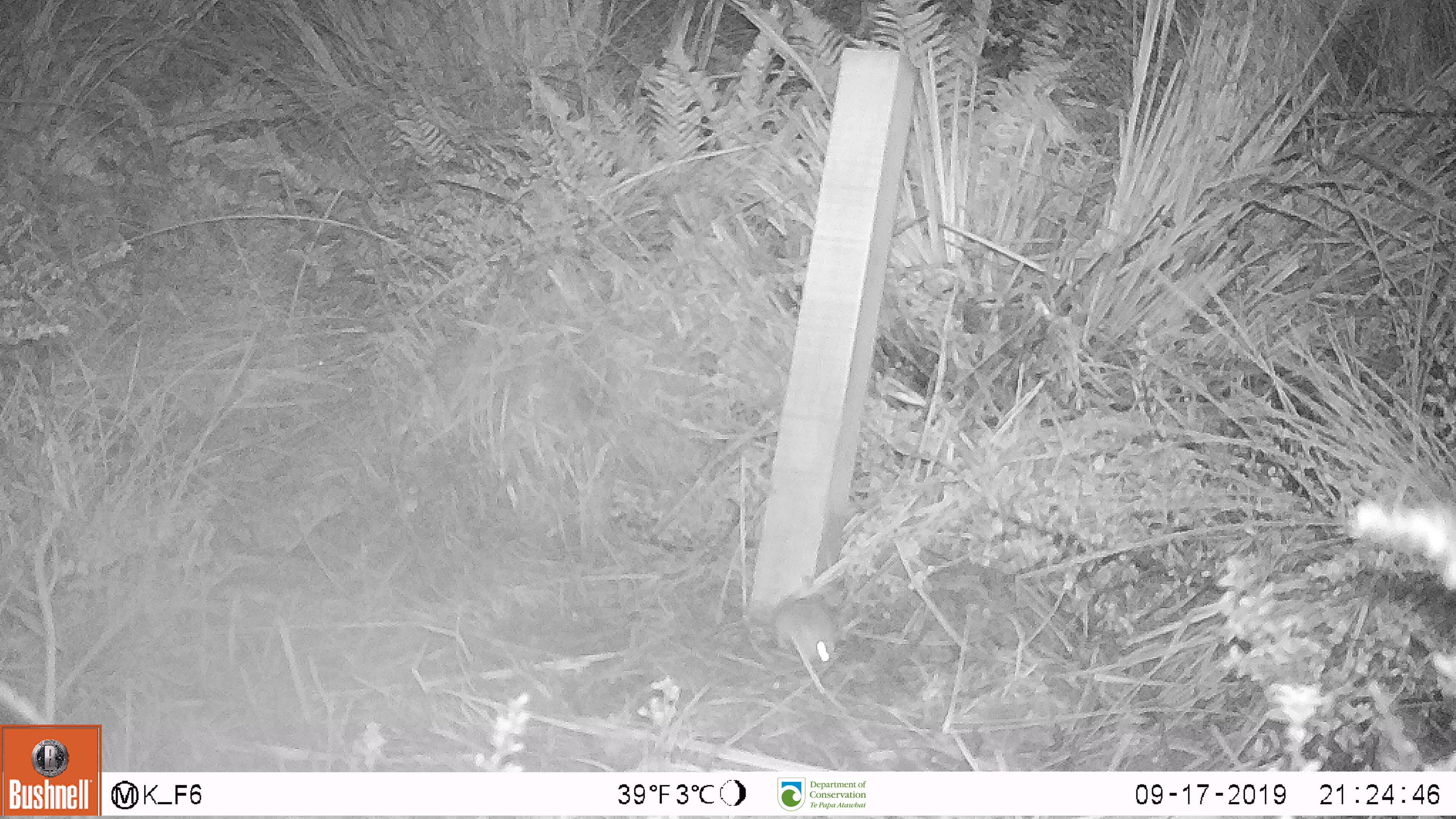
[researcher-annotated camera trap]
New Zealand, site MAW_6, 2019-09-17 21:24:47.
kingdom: Animalia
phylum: Chordata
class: Mammalia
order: Rodentia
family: Muridae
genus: Mus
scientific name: Mus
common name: mouse